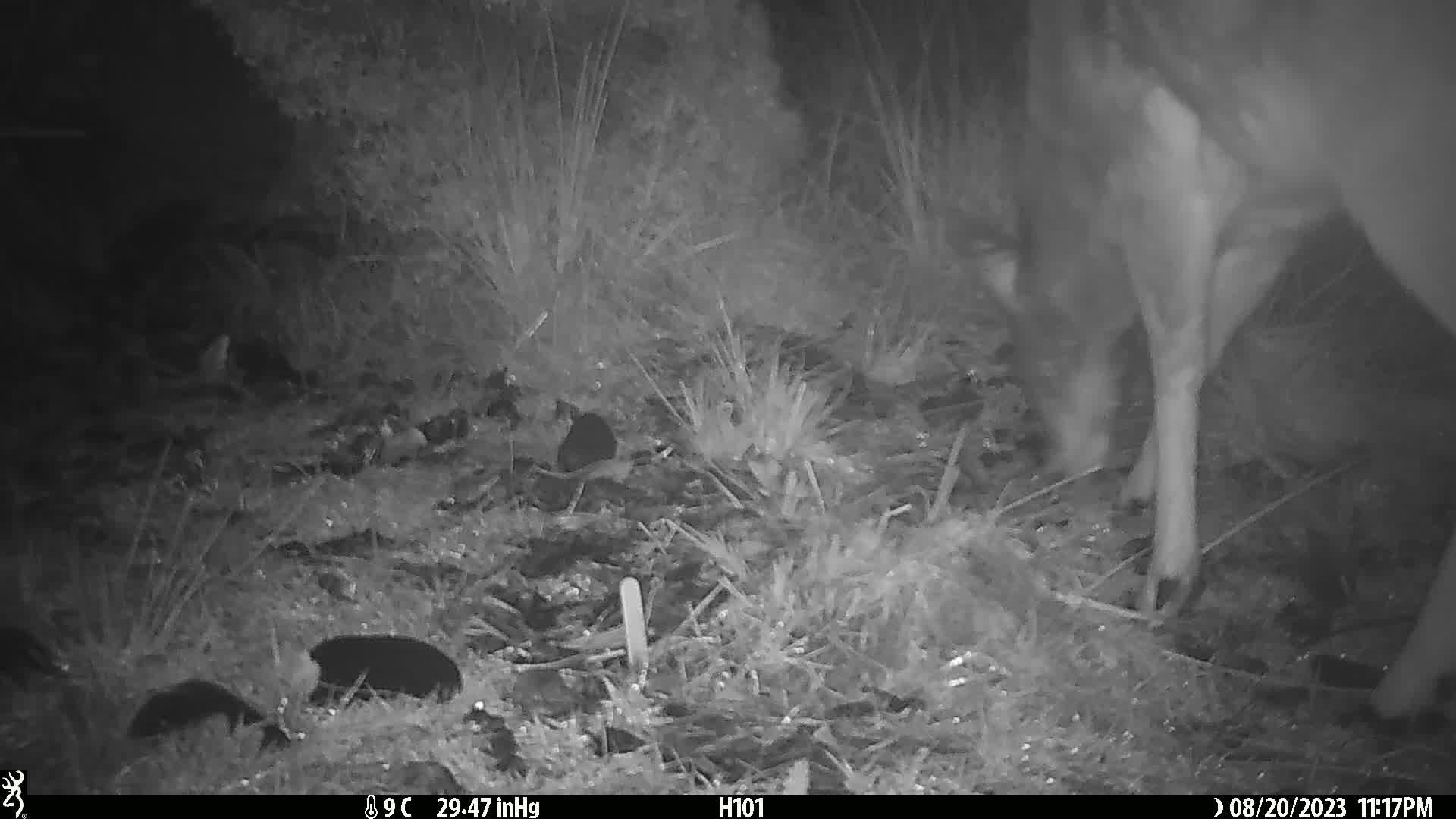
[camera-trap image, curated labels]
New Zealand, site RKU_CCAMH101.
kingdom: Animalia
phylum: Chordata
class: Mammalia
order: Artiodactyla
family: Cervidae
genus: Odocoileus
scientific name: Odocoileus virginianus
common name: white-tailed deer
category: white tailed deer